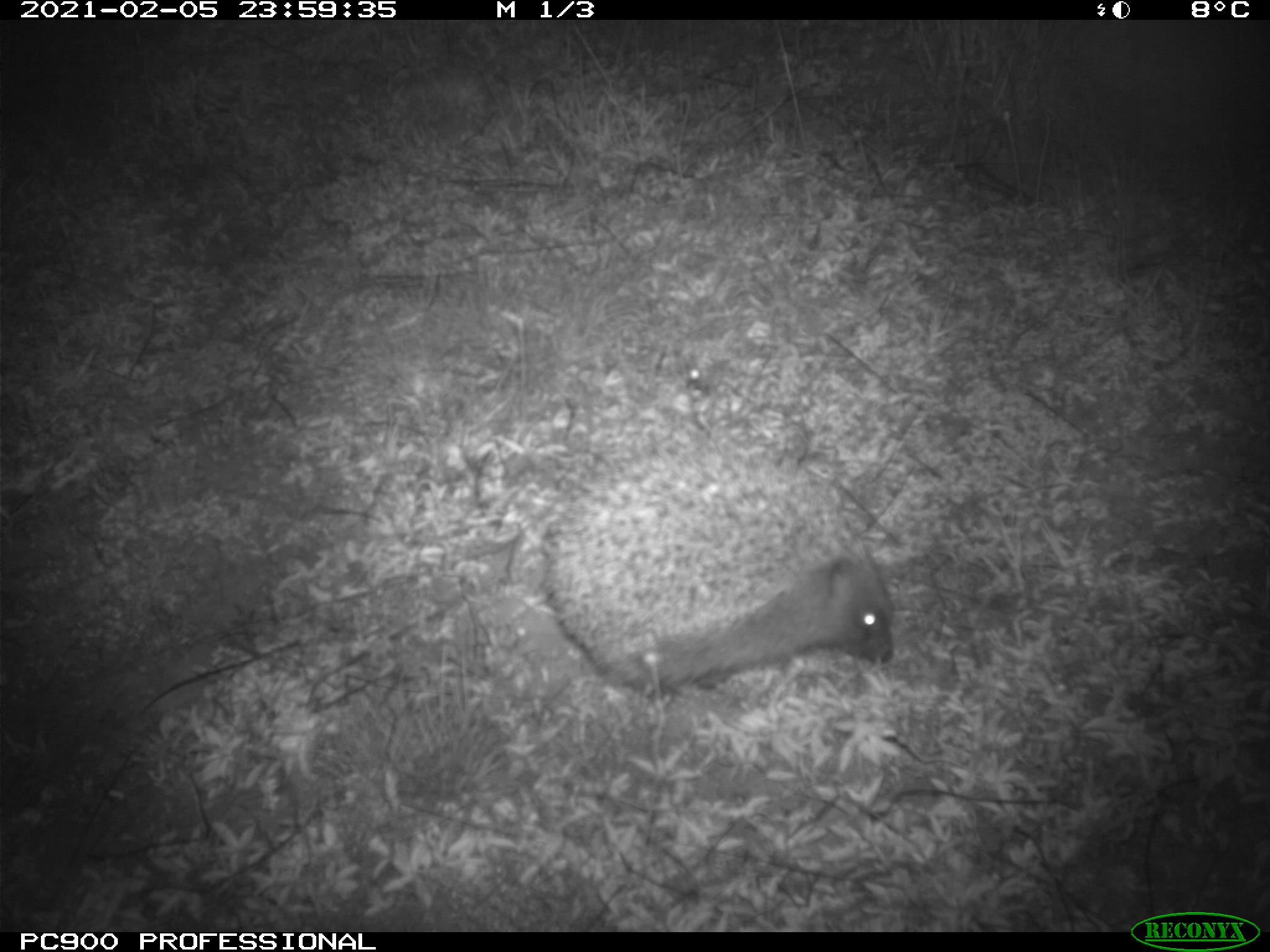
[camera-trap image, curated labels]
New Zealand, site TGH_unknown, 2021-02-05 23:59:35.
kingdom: Animalia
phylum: Chordata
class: Mammalia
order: Eulipotyphla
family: Erinaceidae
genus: Erinaceus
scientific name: Erinaceus europaeus europaeus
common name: european hedgehog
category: hedgehog